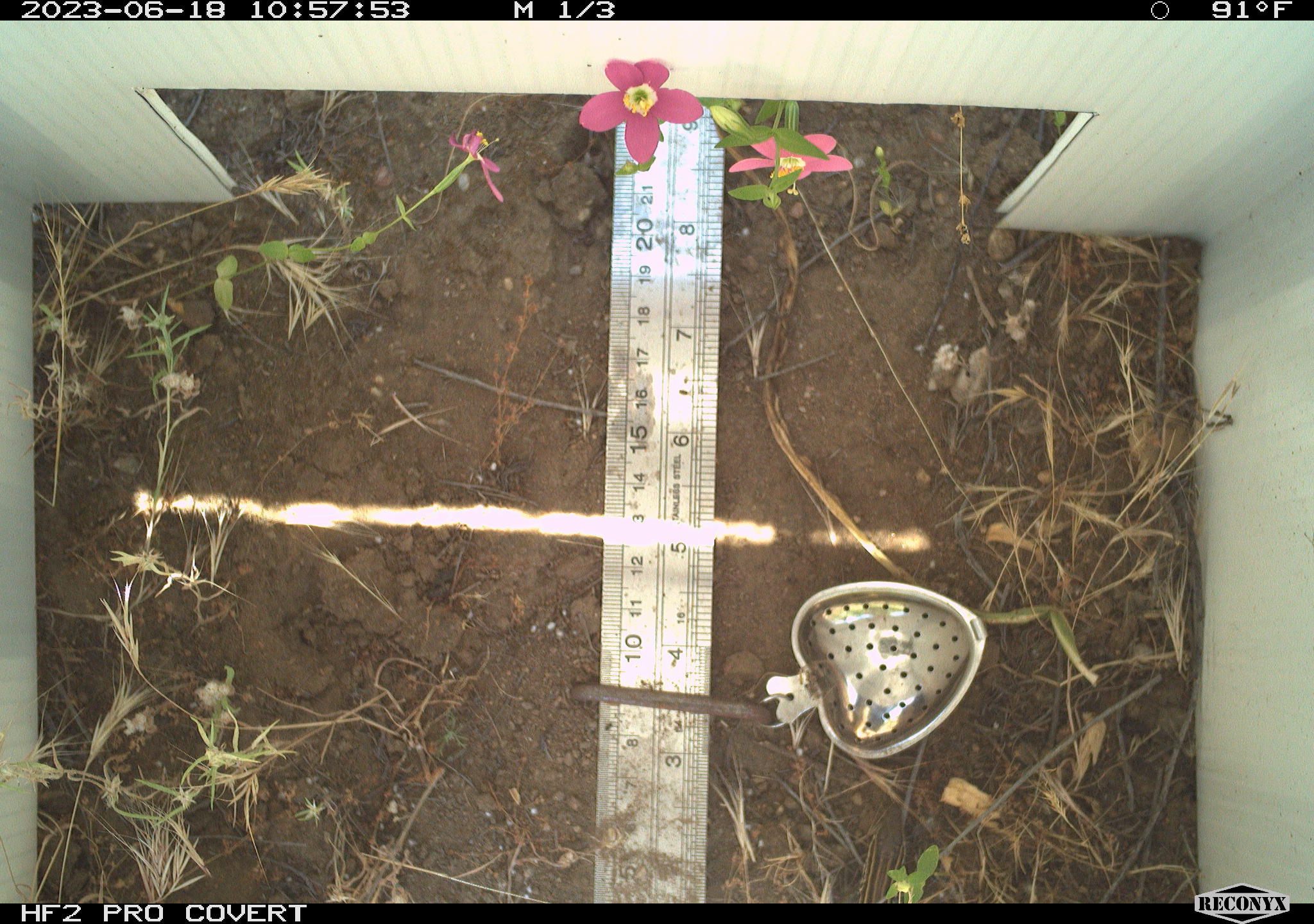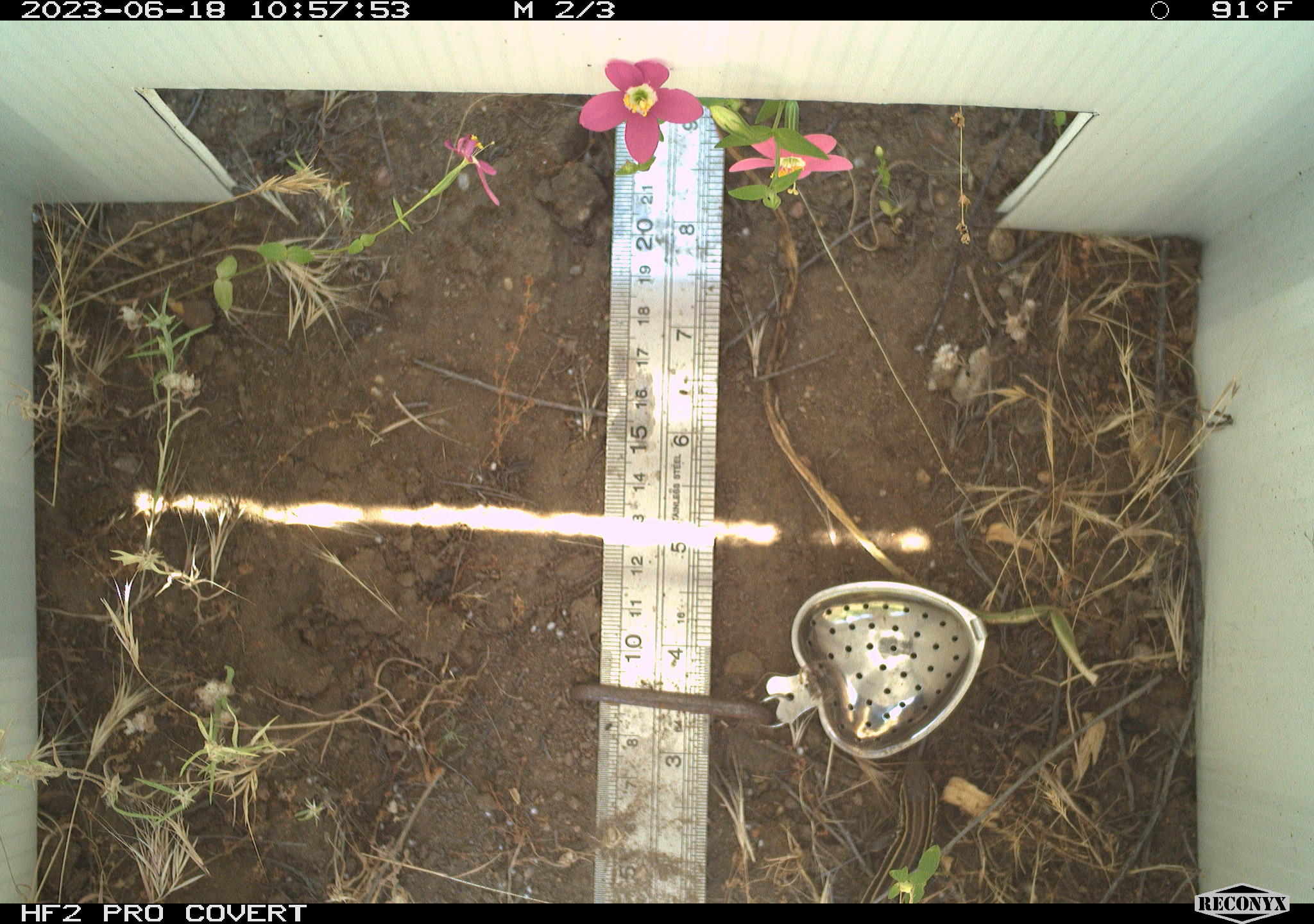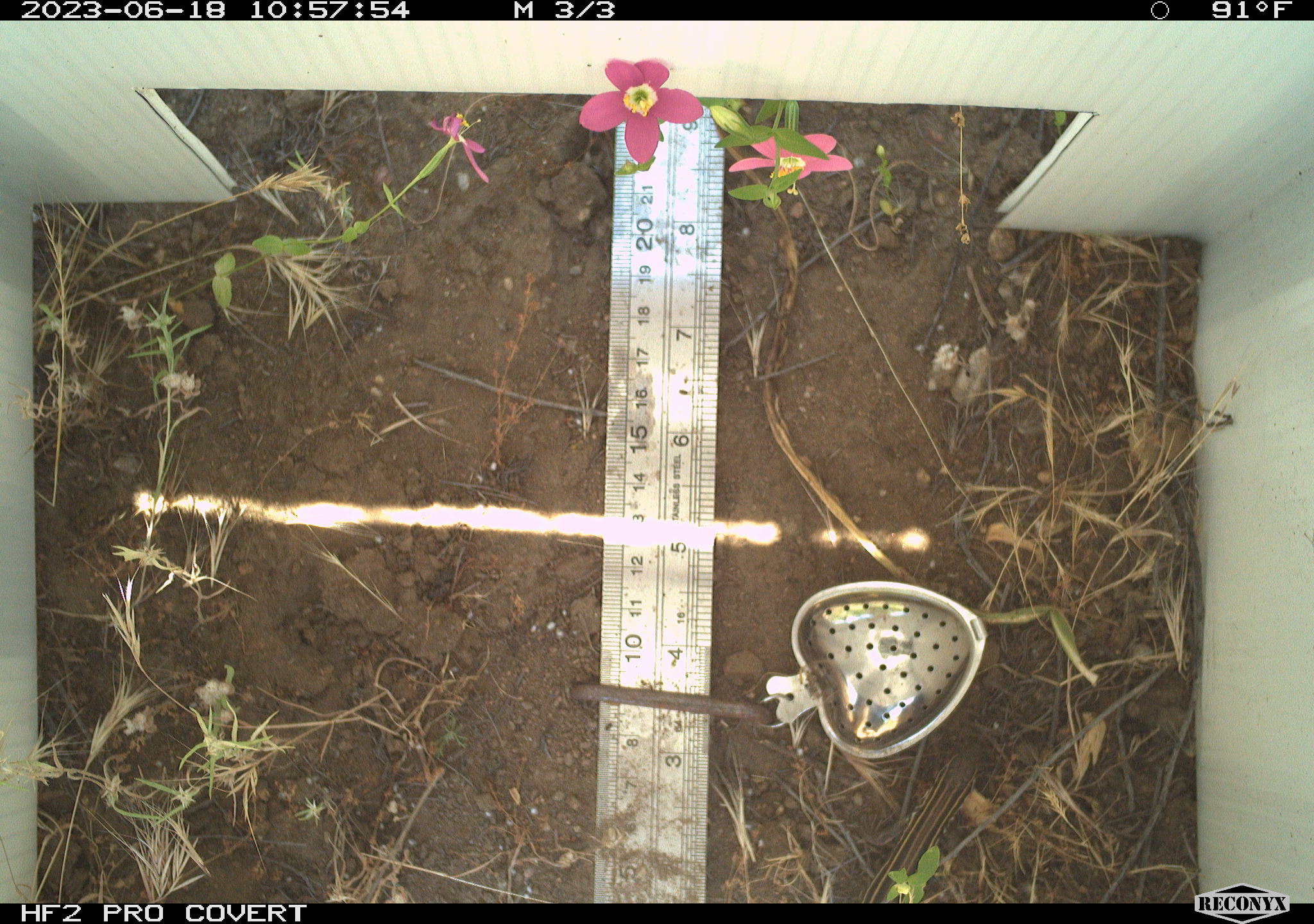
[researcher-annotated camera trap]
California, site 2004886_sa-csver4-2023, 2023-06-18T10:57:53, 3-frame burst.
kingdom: Animalia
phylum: Chordata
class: Reptilia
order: Squamata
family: Teiidae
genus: Aspidoscelis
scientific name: Aspidoscelis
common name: whiptail lizards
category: aspidoscelis species